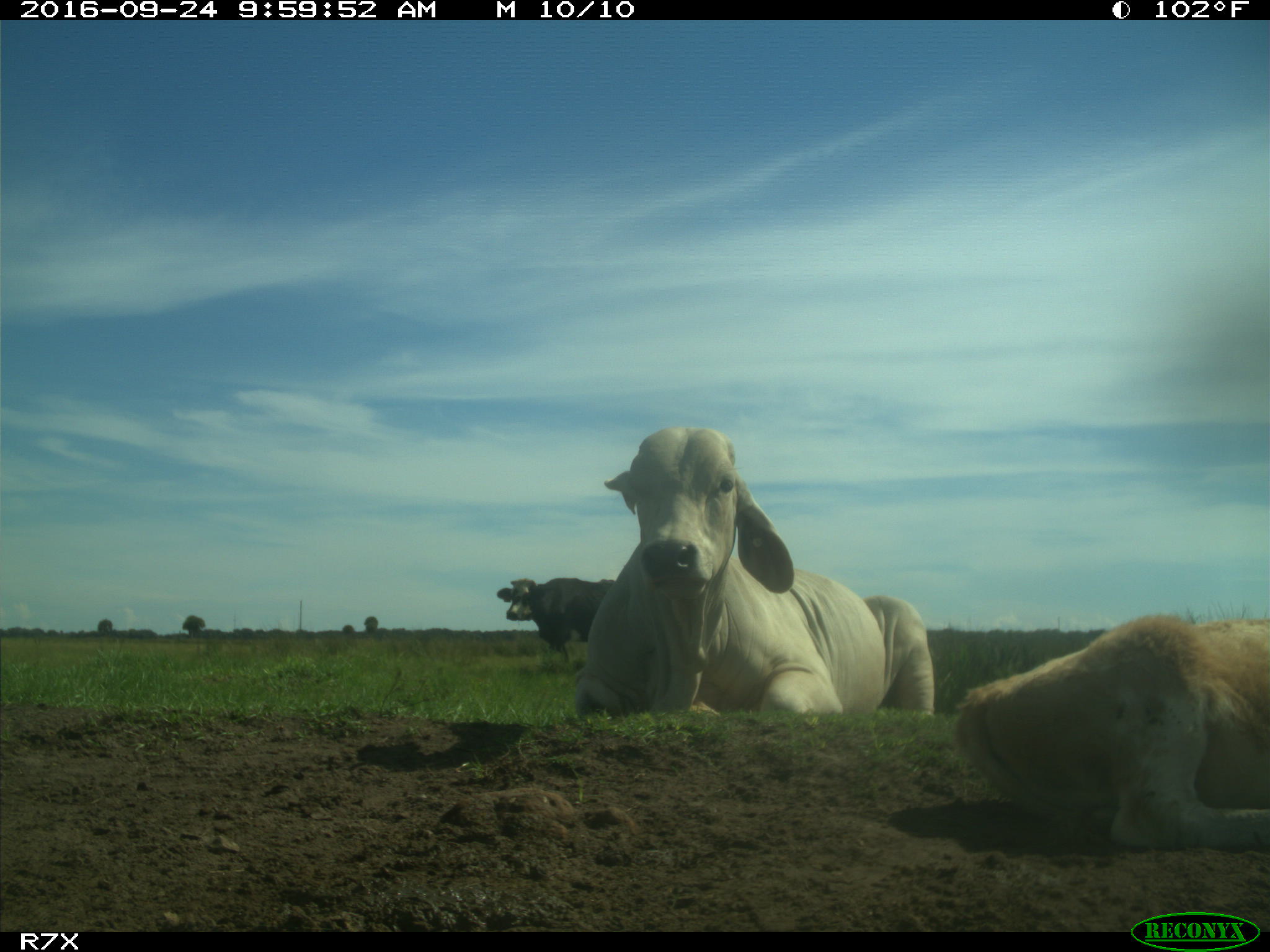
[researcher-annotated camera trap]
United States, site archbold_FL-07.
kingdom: Animalia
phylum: Chordata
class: Mammalia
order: Artiodactyla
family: Bovidae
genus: Bos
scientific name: Bos taurus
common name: domestic cow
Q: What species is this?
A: Bos taurus (domestic cow).